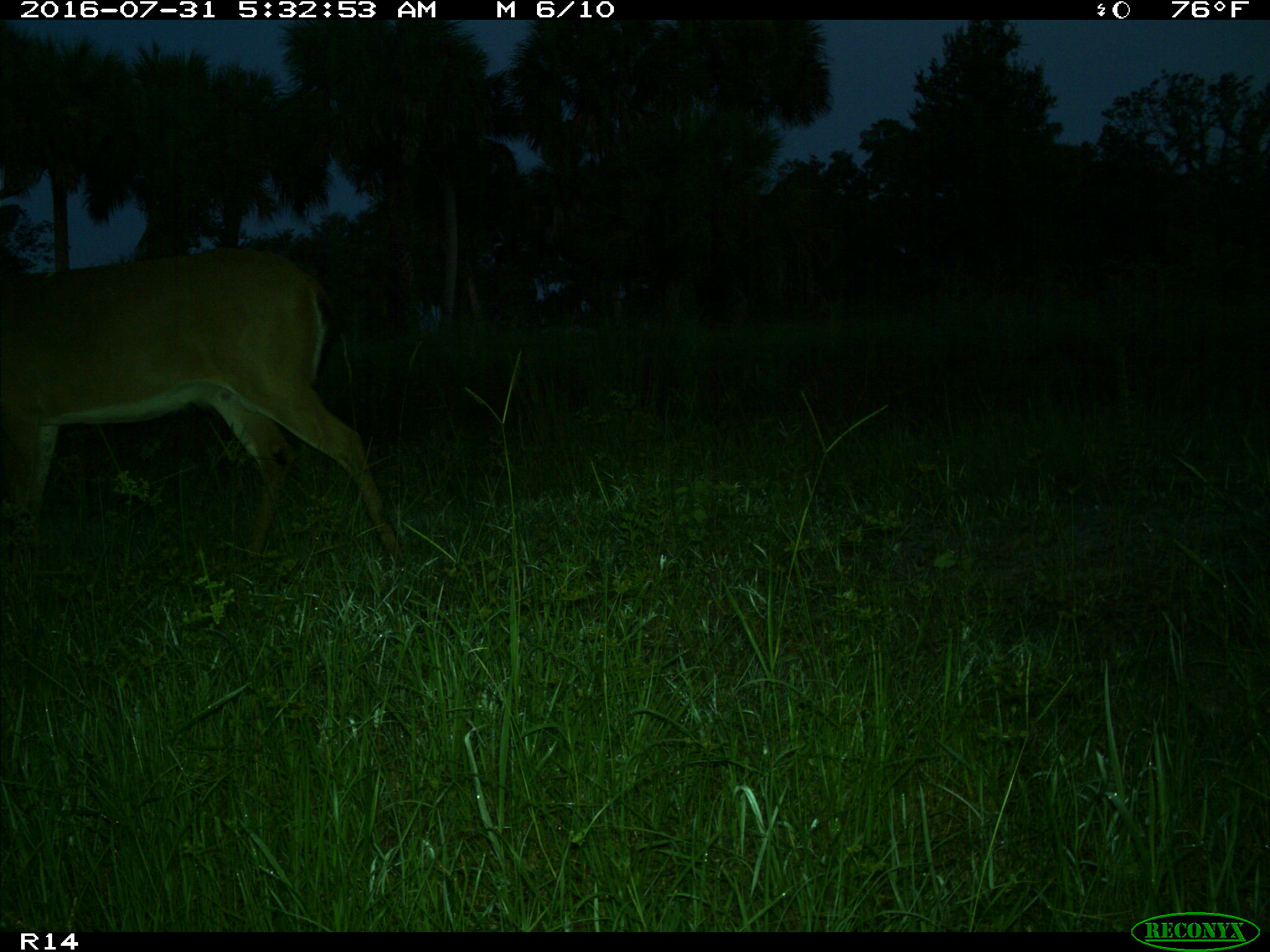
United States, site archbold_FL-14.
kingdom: Animalia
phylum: Chordata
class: Mammalia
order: Artiodactyla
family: Cervidae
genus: Odocoileus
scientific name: Odocoileus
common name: deer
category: unidentified deer